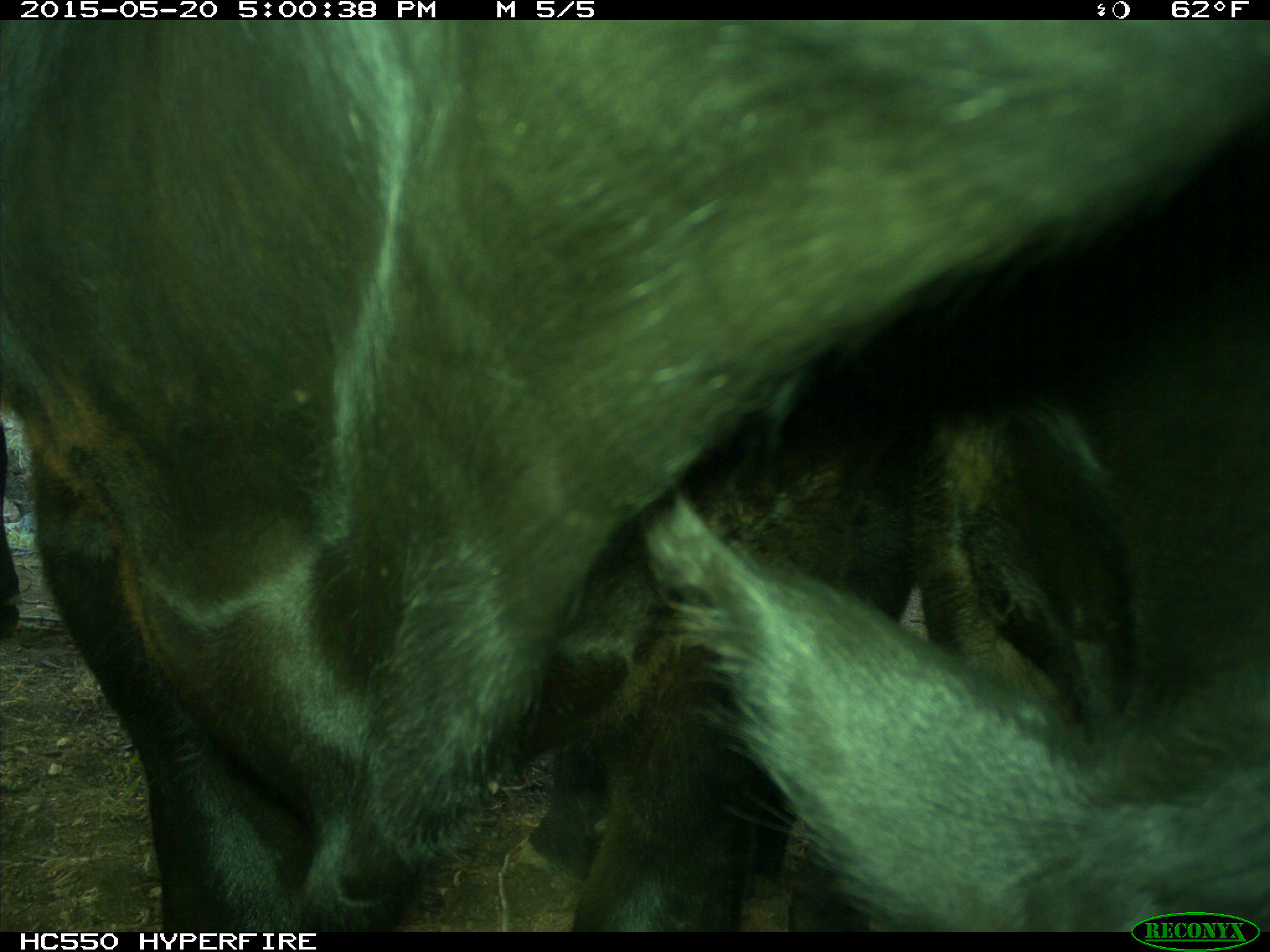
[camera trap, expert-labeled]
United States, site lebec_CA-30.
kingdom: Animalia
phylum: Chordata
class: Mammalia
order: Artiodactyla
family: Bovidae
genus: Bos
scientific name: Bos taurus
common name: domestic cow